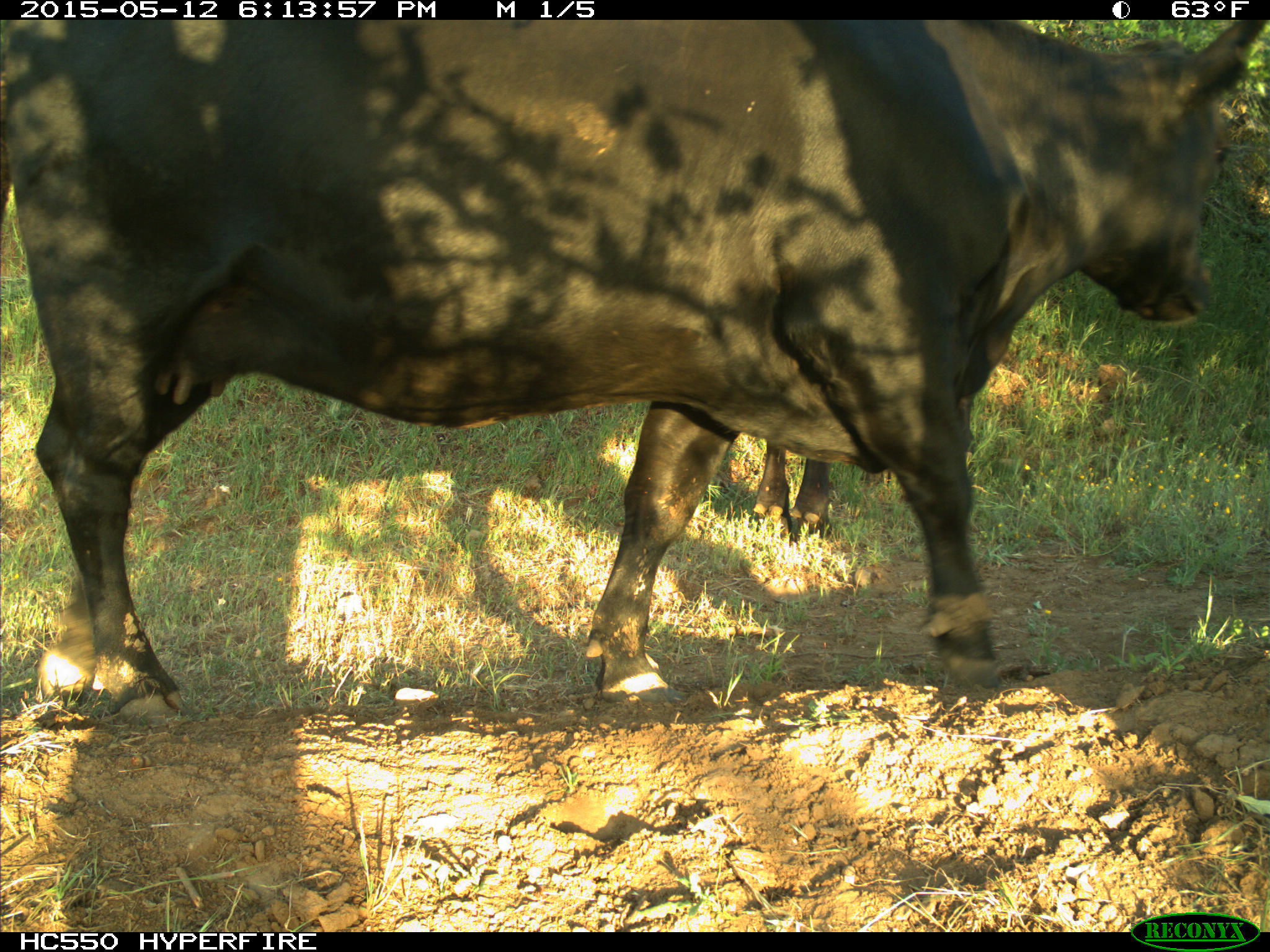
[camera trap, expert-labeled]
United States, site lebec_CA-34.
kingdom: Animalia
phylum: Chordata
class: Mammalia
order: Artiodactyla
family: Bovidae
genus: Bos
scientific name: Bos taurus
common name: domestic cow